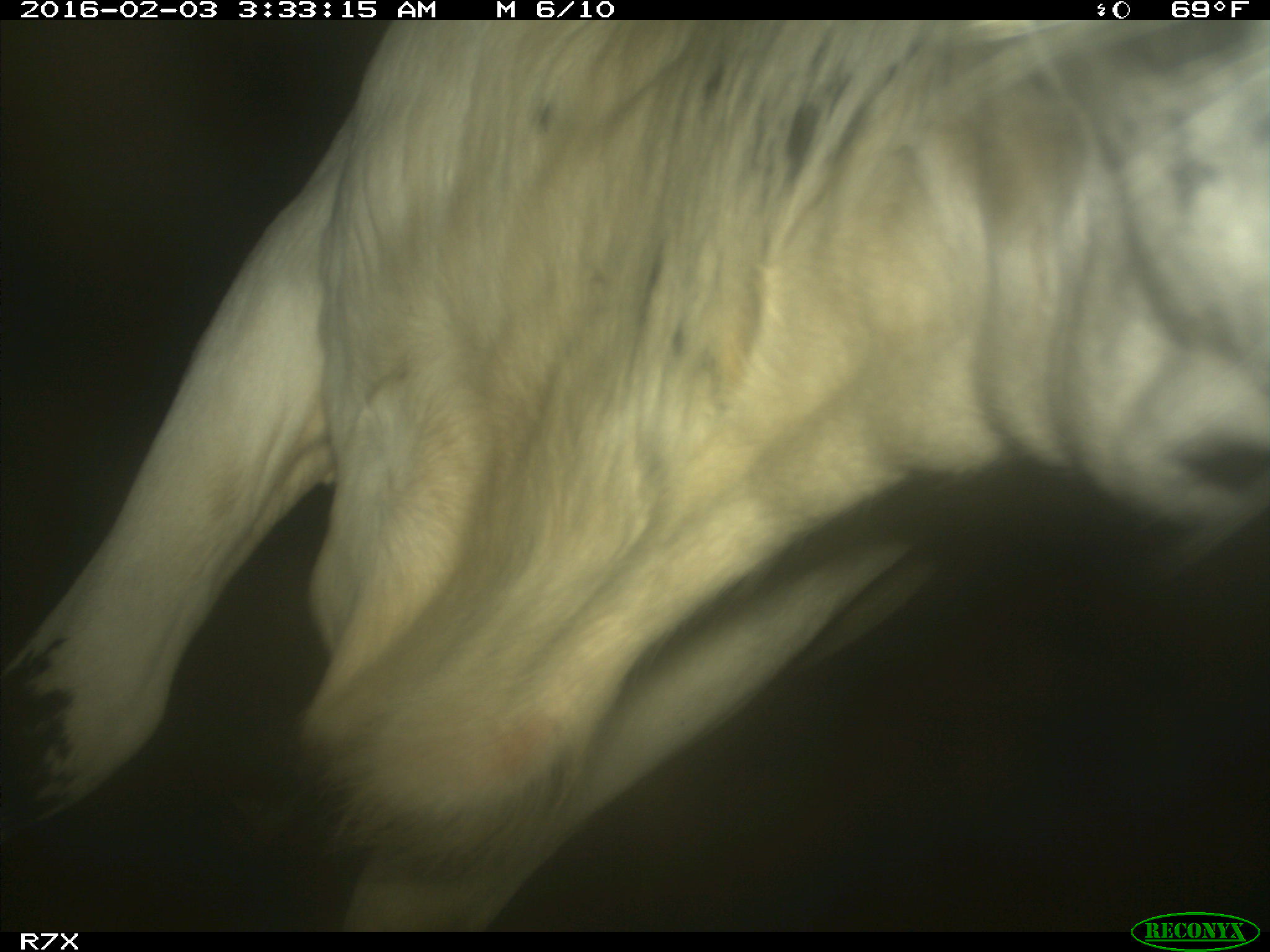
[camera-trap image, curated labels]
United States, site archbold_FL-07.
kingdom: Animalia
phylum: Chordata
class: Mammalia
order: Artiodactyla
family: Bovidae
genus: Bos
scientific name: Bos taurus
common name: domestic cow